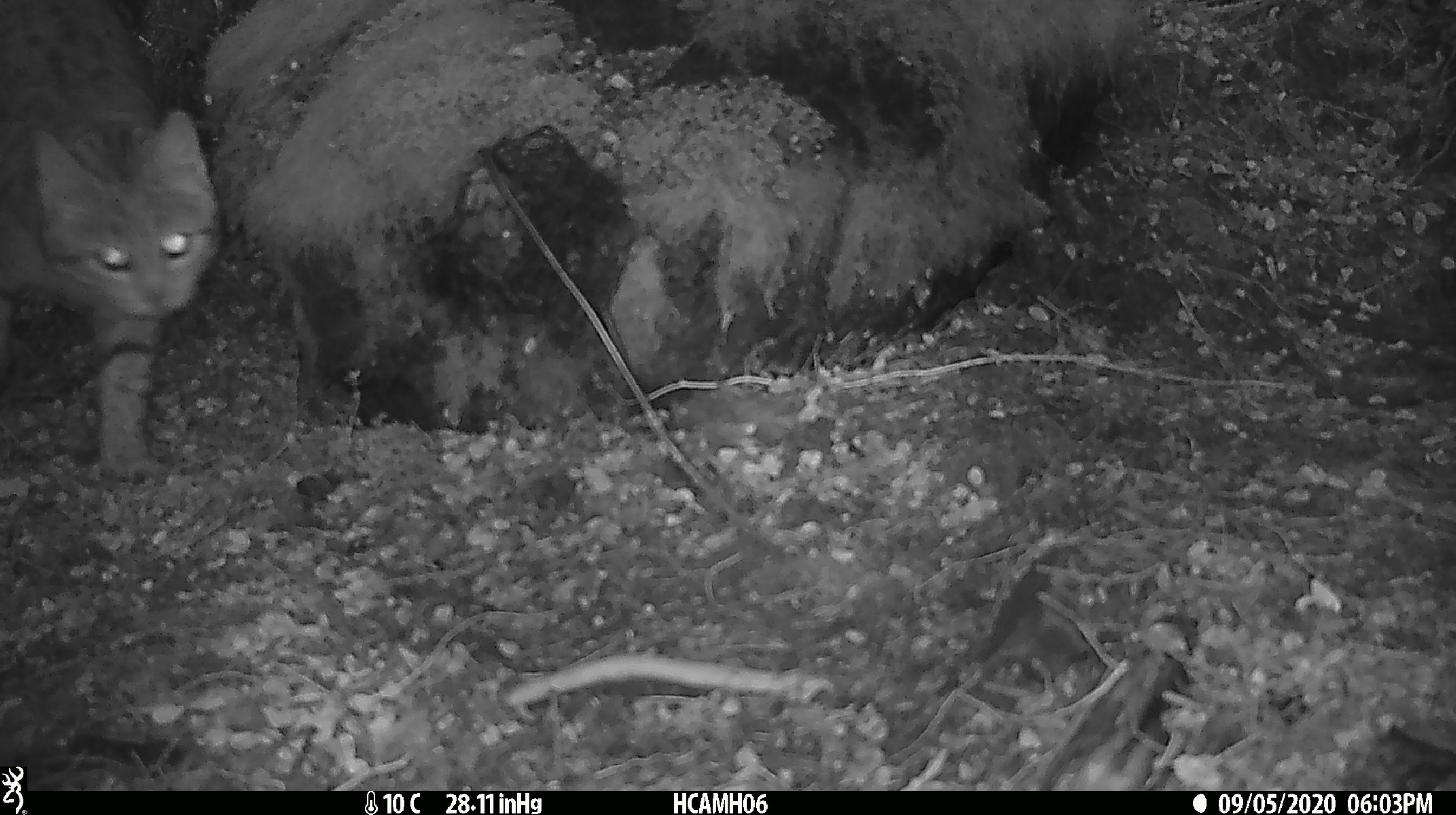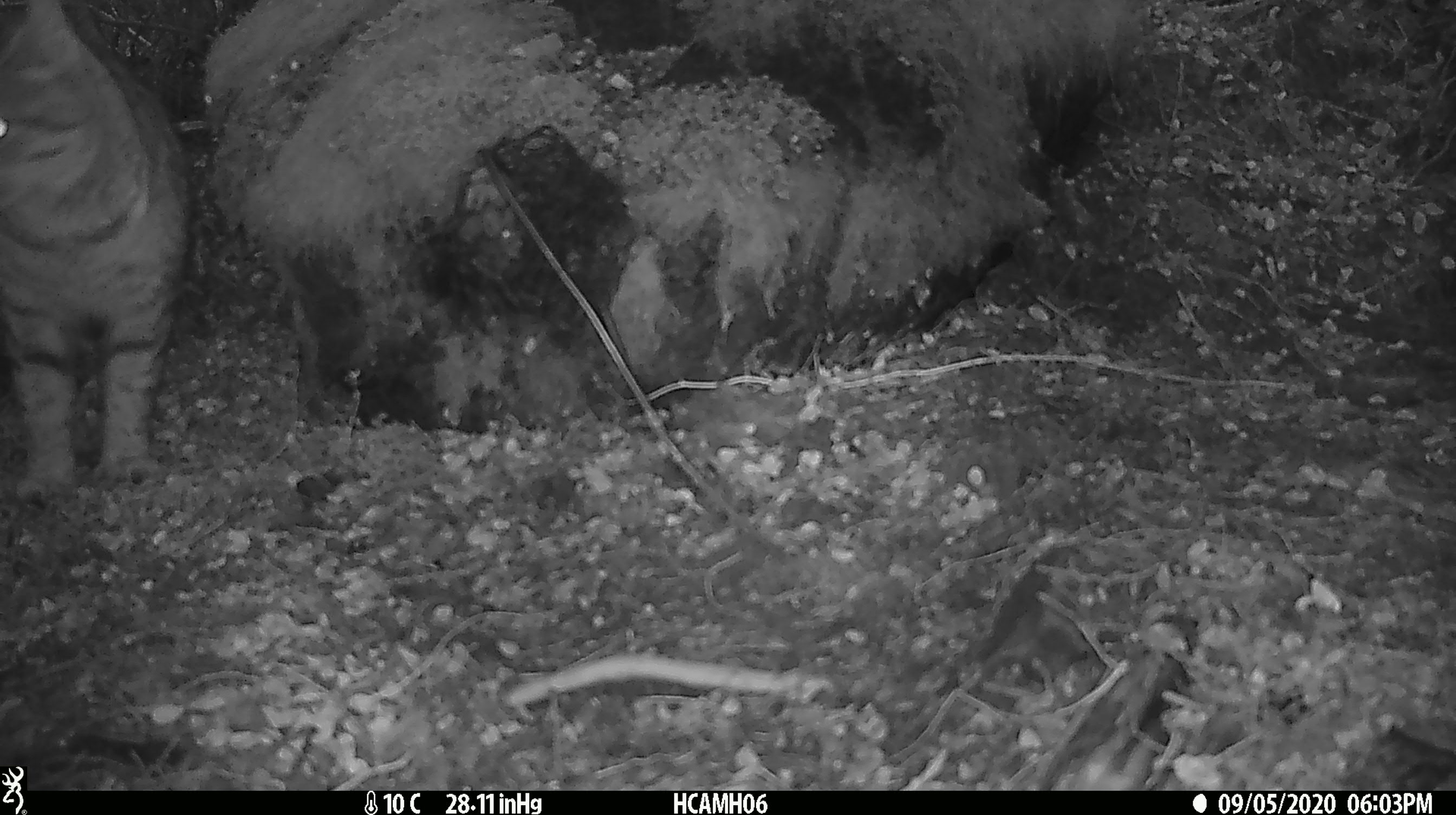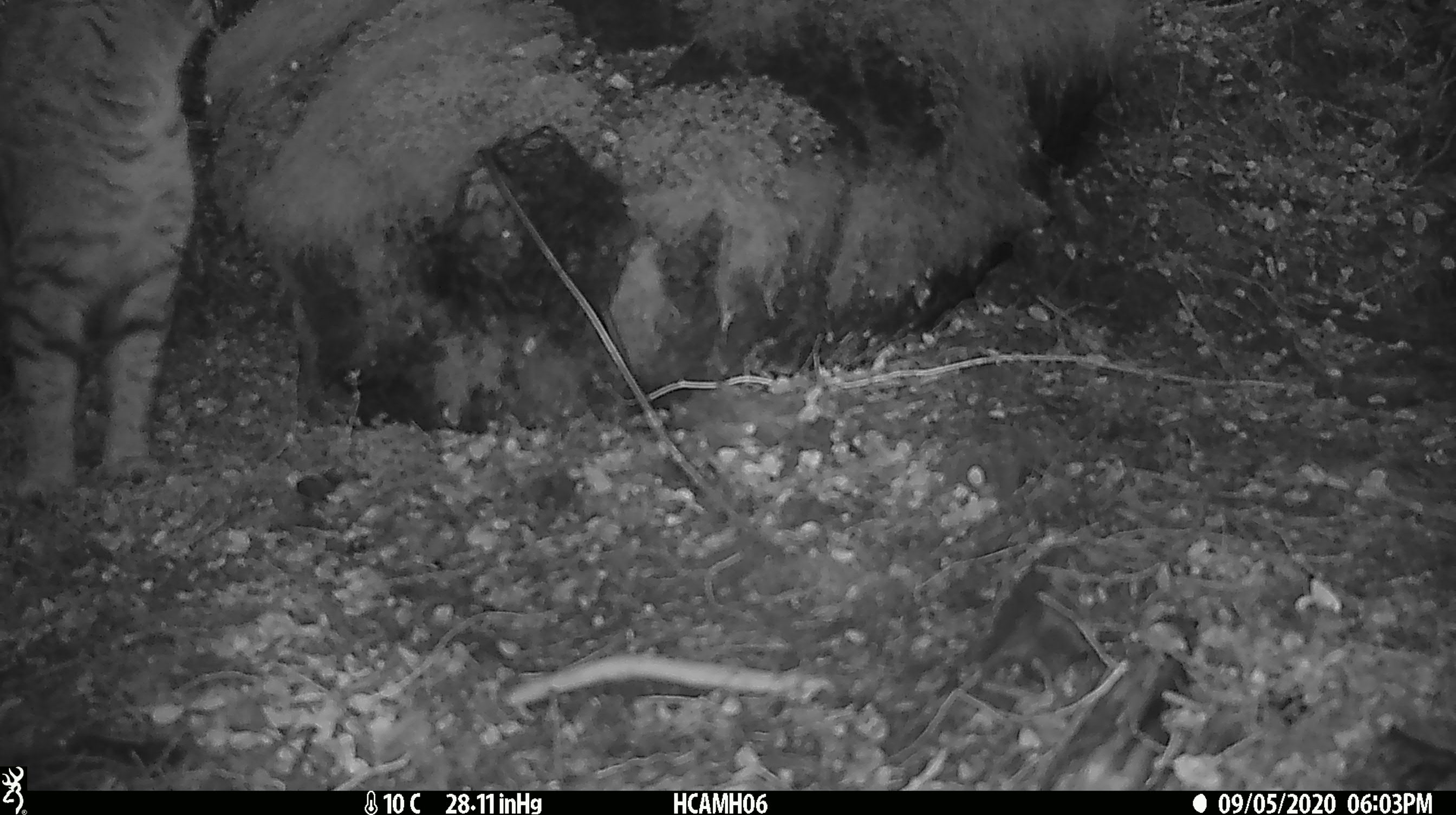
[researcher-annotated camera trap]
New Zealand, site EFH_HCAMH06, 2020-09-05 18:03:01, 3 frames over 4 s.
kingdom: Animalia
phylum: Chordata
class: Mammalia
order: Carnivora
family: Felidae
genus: Felis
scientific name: Felis catus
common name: domestic cat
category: cat